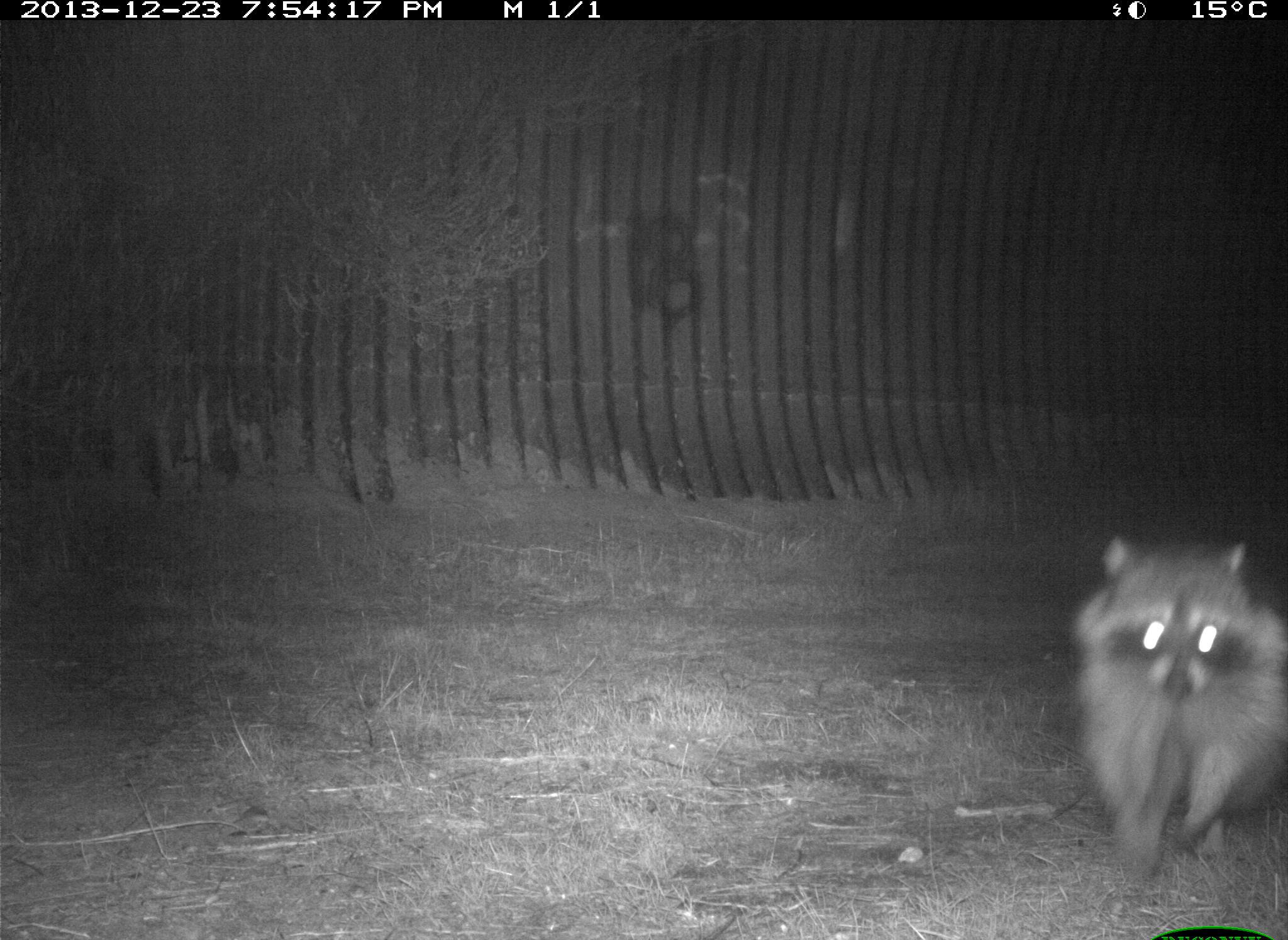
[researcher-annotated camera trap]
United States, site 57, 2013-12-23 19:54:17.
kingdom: Animalia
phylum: Chordata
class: Mammalia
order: Carnivora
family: Procyonidae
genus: Procyon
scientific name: Procyon lotor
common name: raccoon